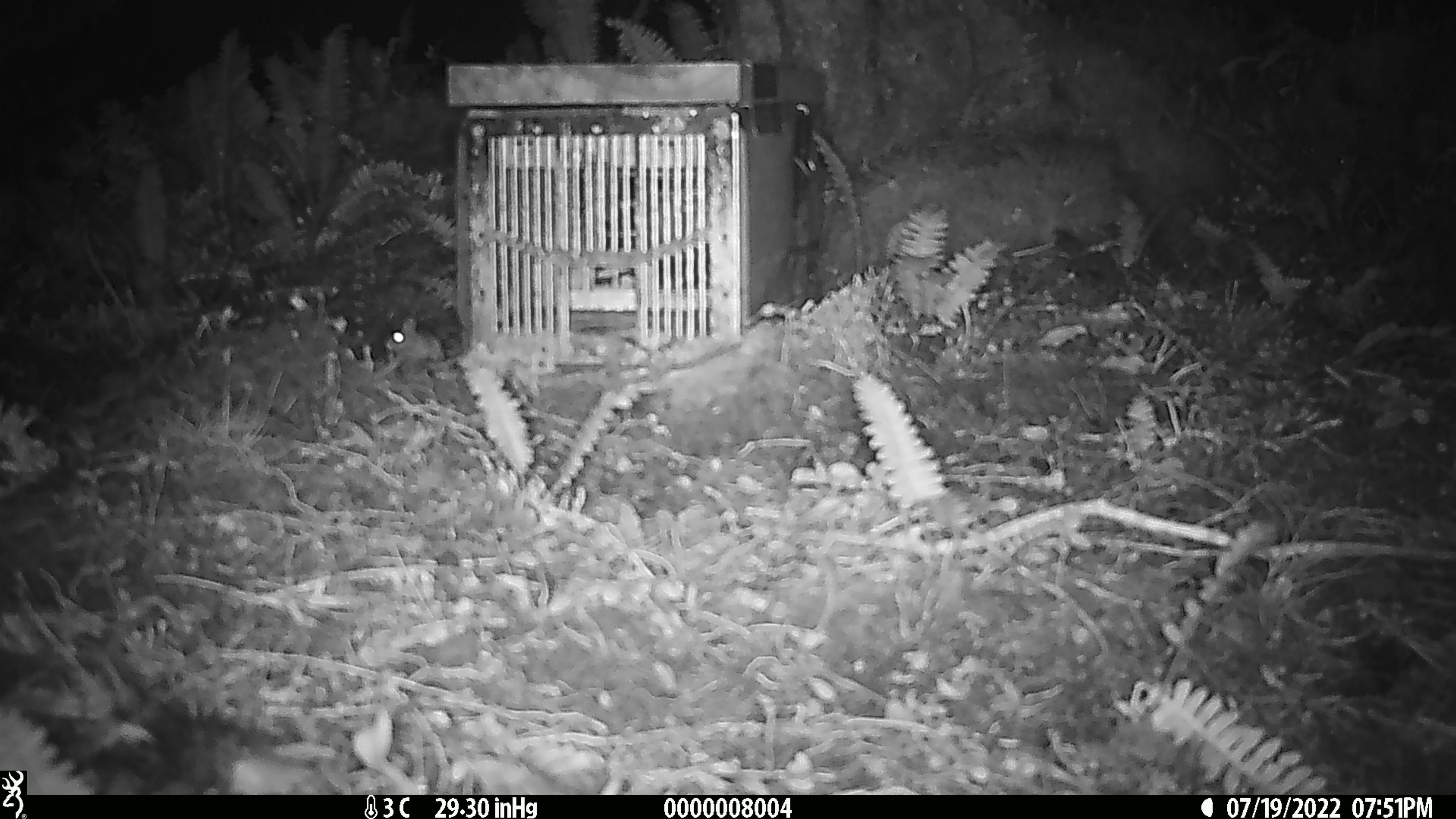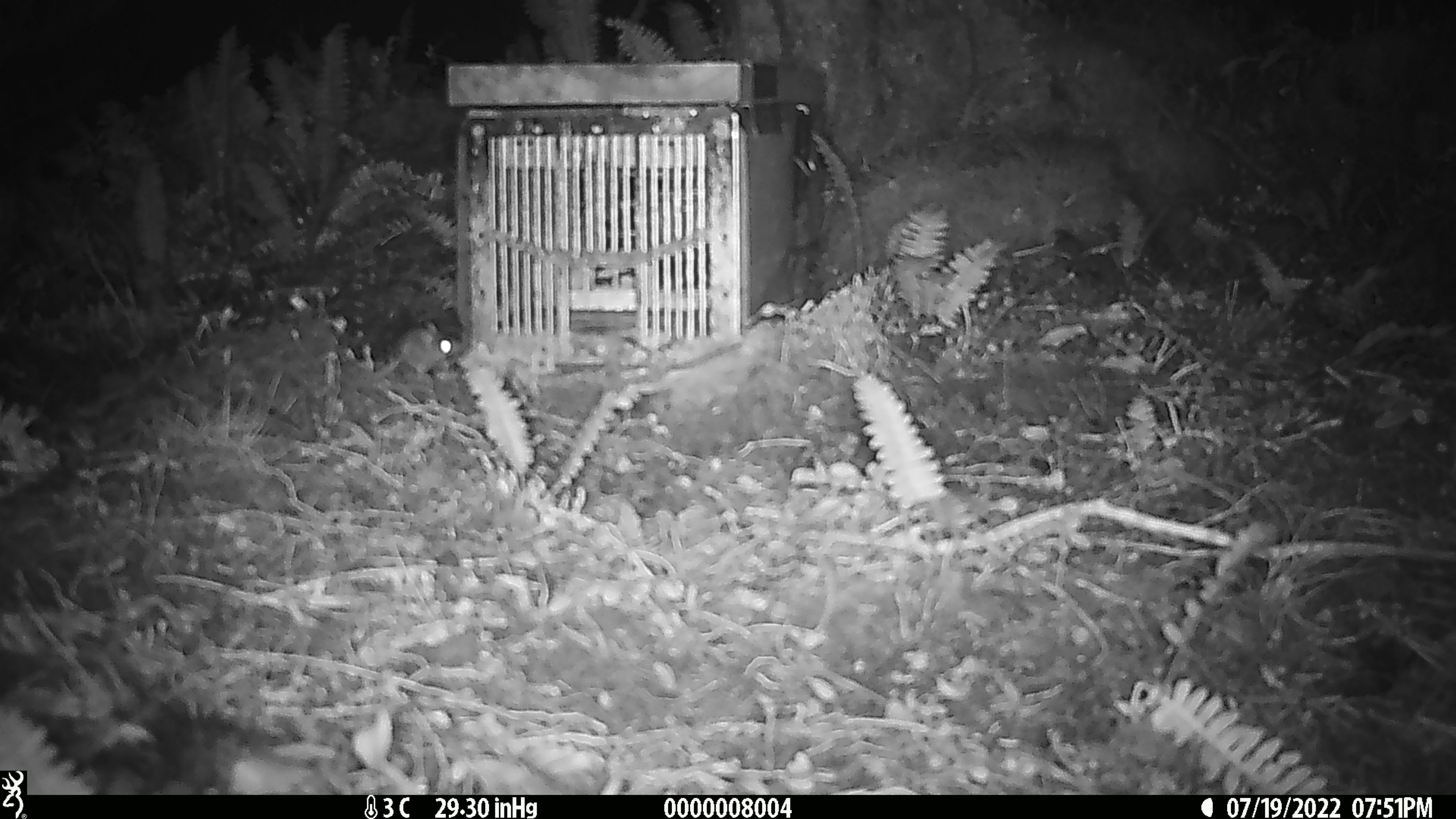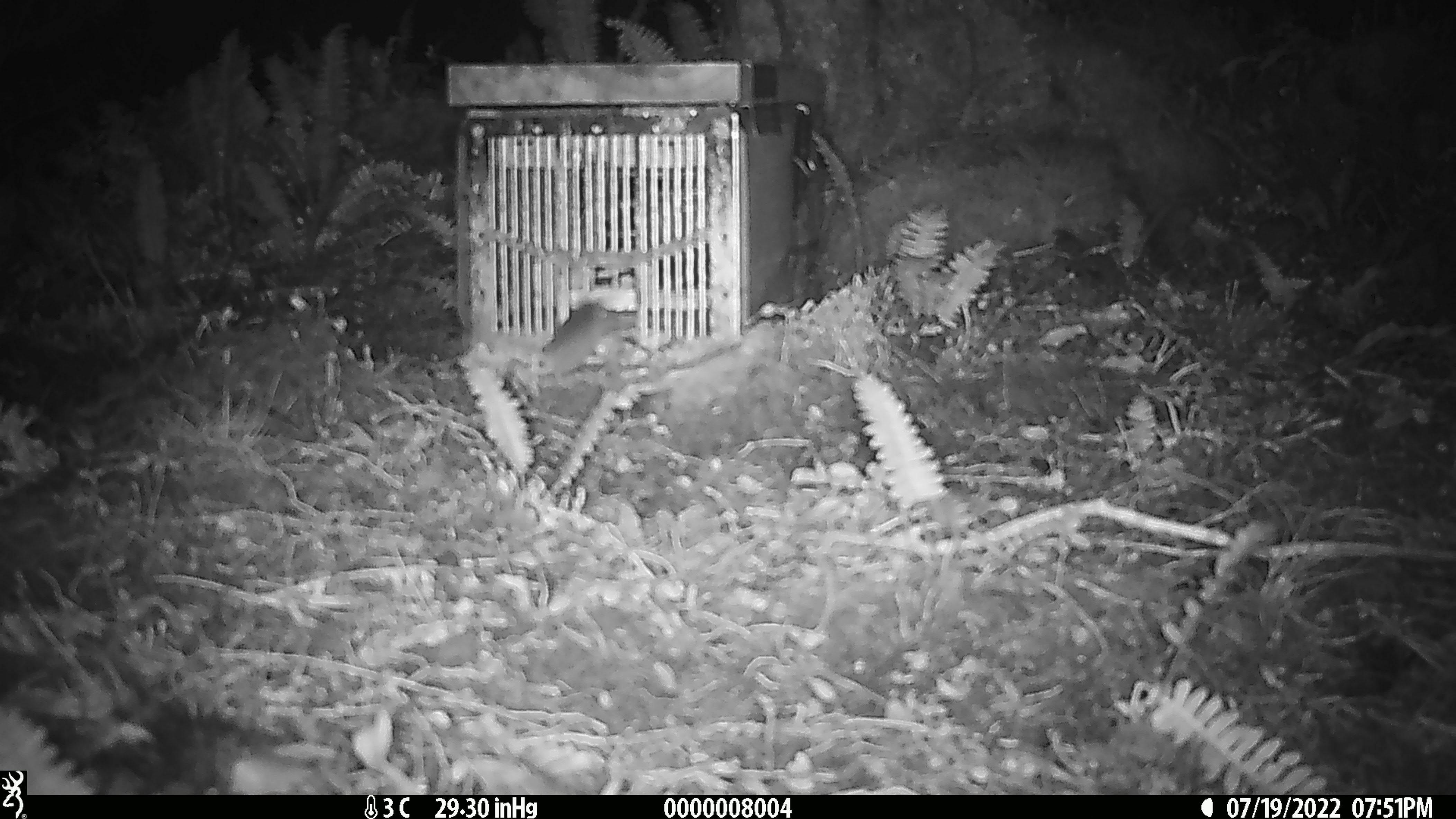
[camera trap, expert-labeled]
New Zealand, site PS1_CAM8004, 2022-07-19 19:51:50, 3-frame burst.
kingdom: Animalia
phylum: Chordata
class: Mammalia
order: Rodentia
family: Muridae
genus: Mus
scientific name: Mus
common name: mouse